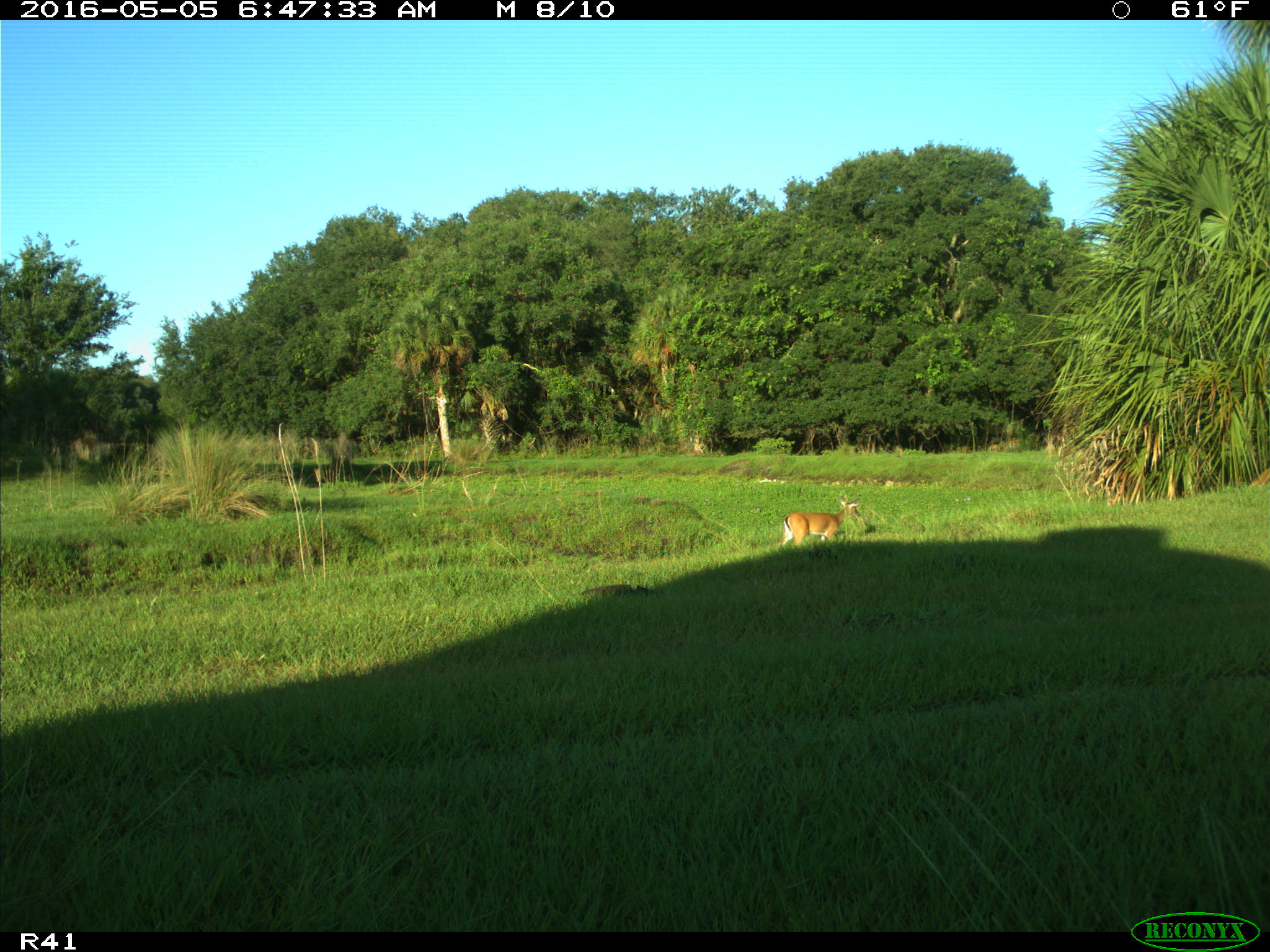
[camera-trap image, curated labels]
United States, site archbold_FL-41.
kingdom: Animalia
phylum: Chordata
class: Mammalia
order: Artiodactyla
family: Cervidae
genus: Odocoileus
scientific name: Odocoileus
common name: deer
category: unidentified deer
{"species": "unidentified deer (deer) (Odocoileus)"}